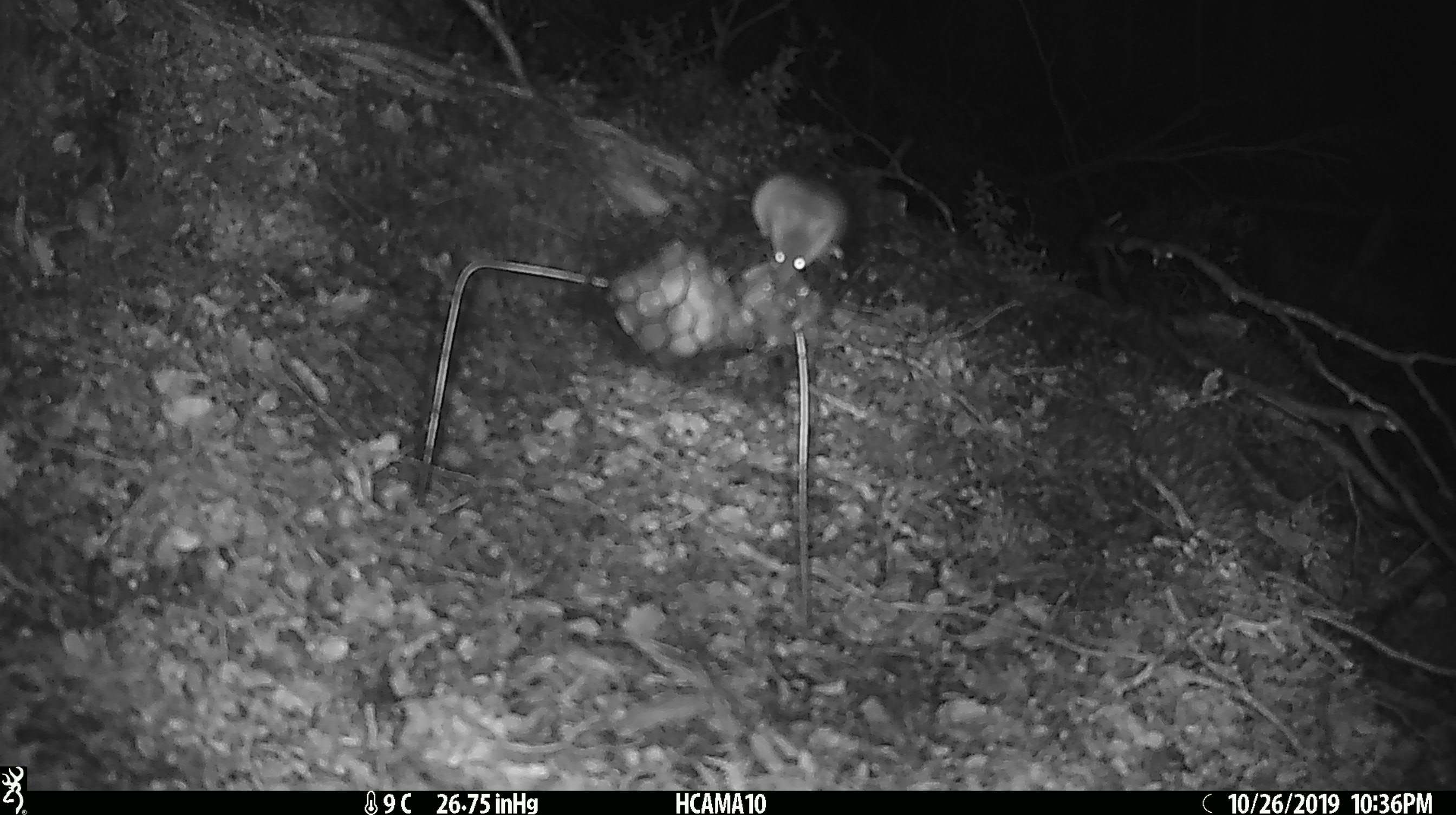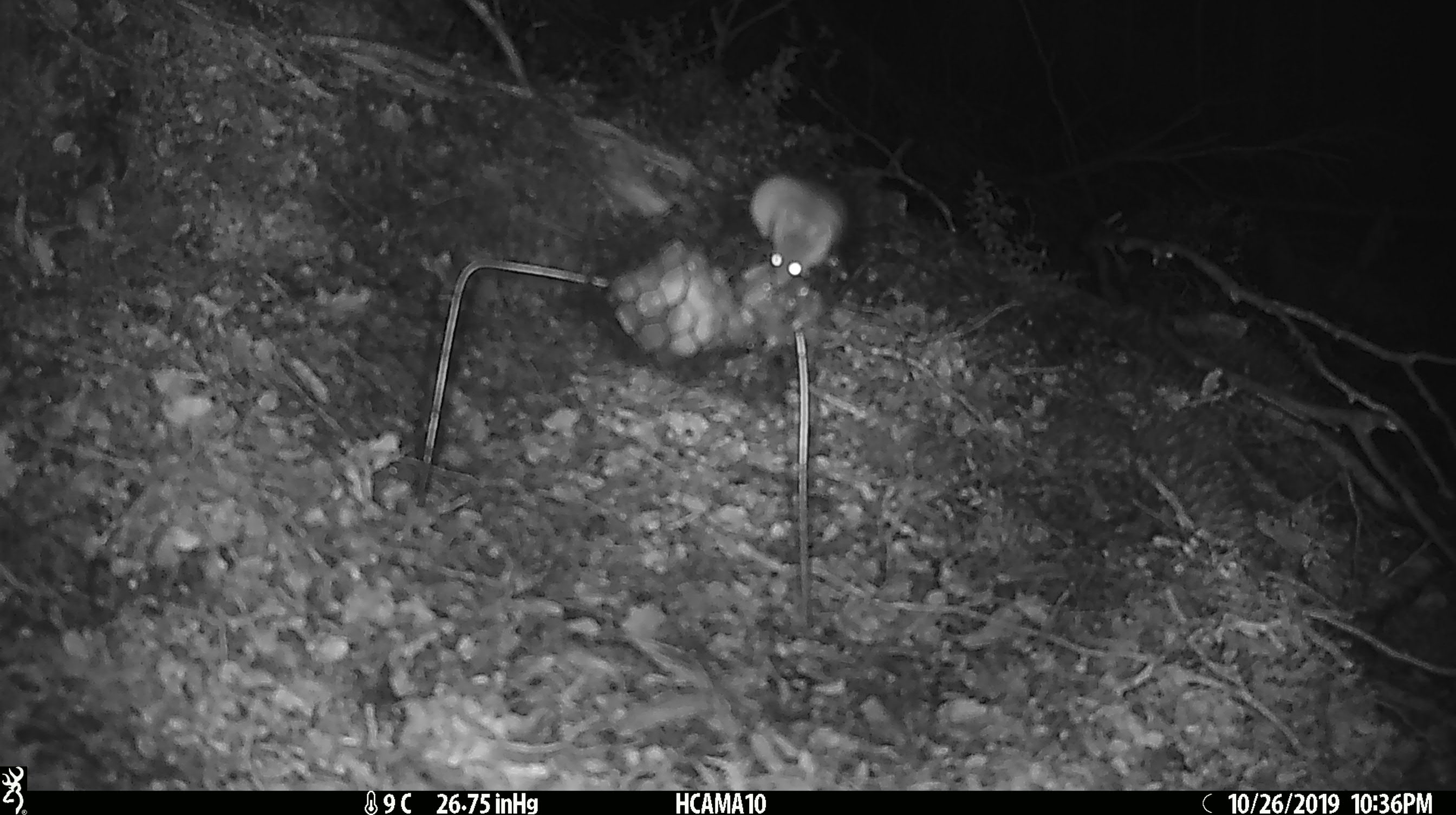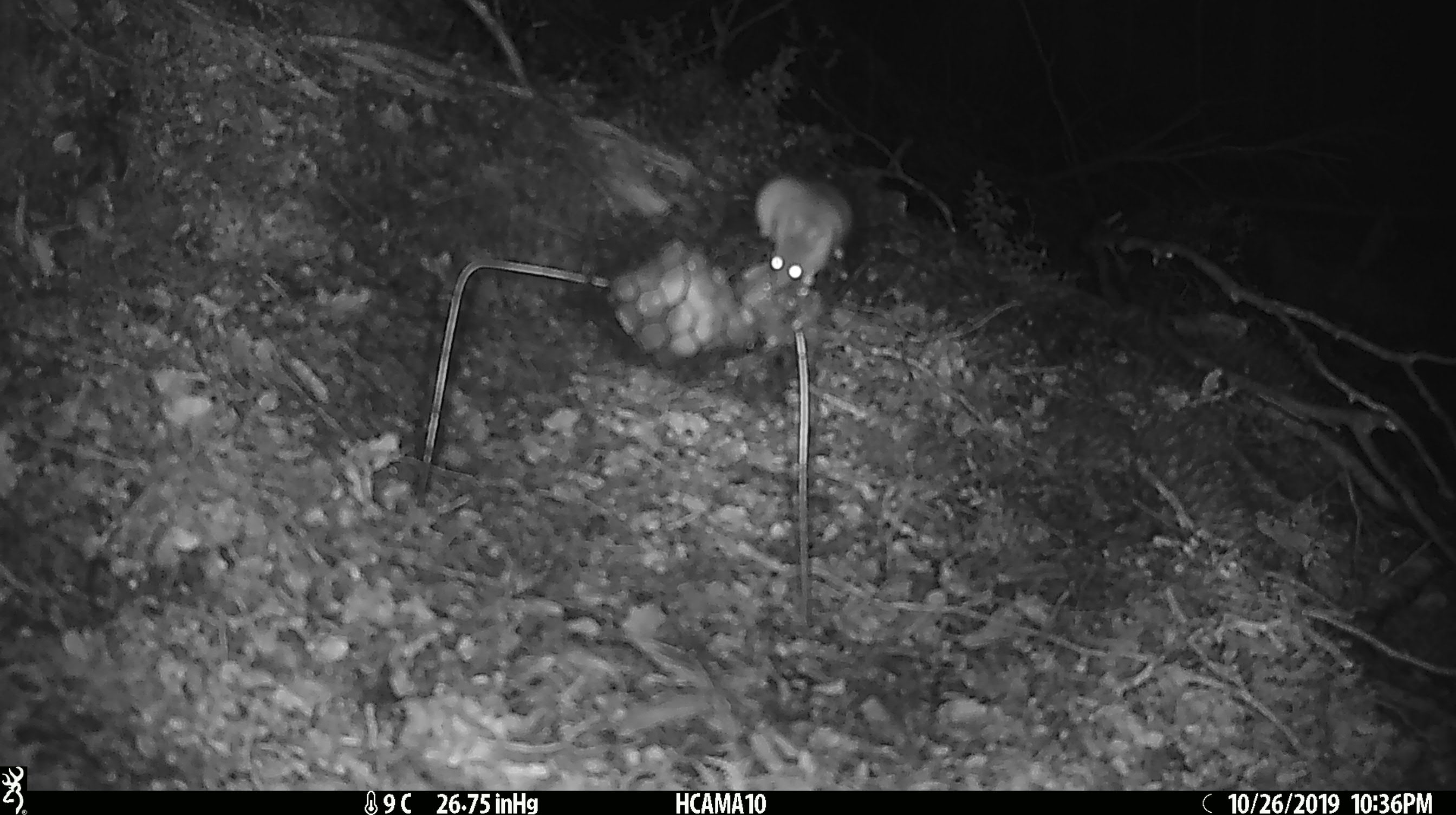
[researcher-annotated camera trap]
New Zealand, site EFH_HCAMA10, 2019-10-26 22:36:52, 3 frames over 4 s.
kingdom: Animalia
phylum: Chordata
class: Mammalia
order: Rodentia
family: Muridae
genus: Mus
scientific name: Mus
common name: mouse